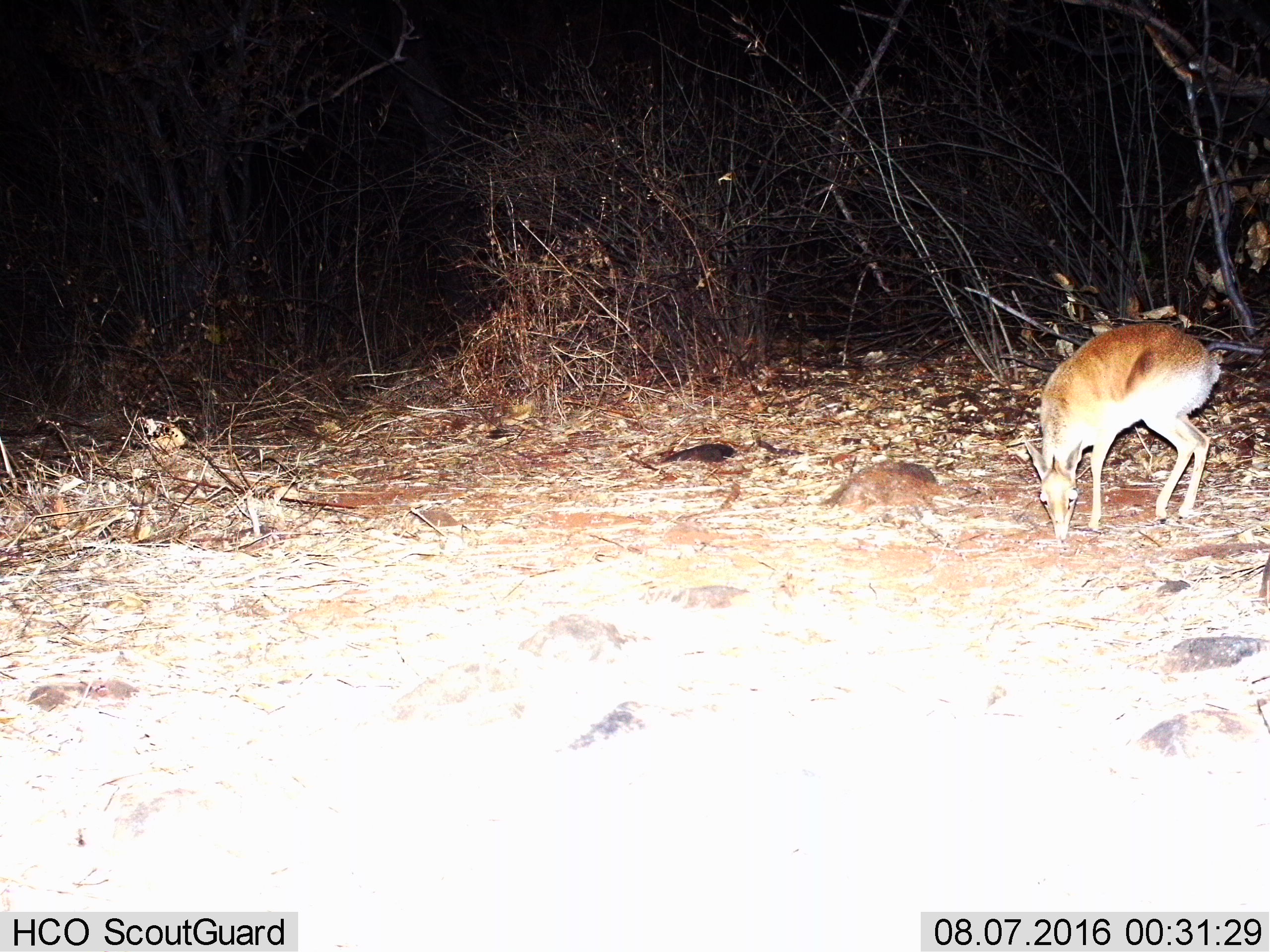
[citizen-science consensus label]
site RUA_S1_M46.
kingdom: Animalia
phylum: Chordata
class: Mammalia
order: Artiodactyla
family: Bovidae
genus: Madoqua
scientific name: Madoqua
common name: dik-dik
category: dikdik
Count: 1.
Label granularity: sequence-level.